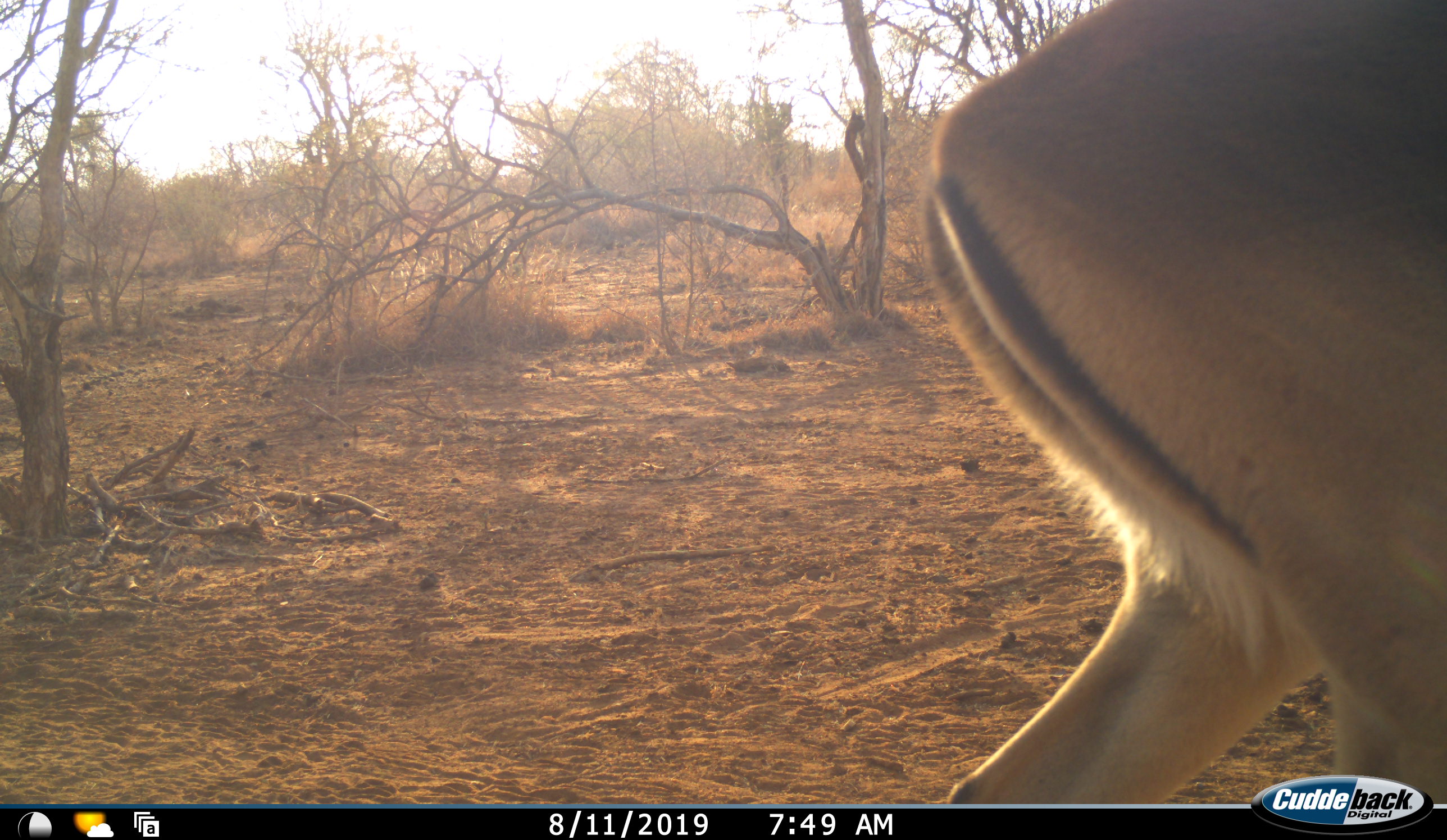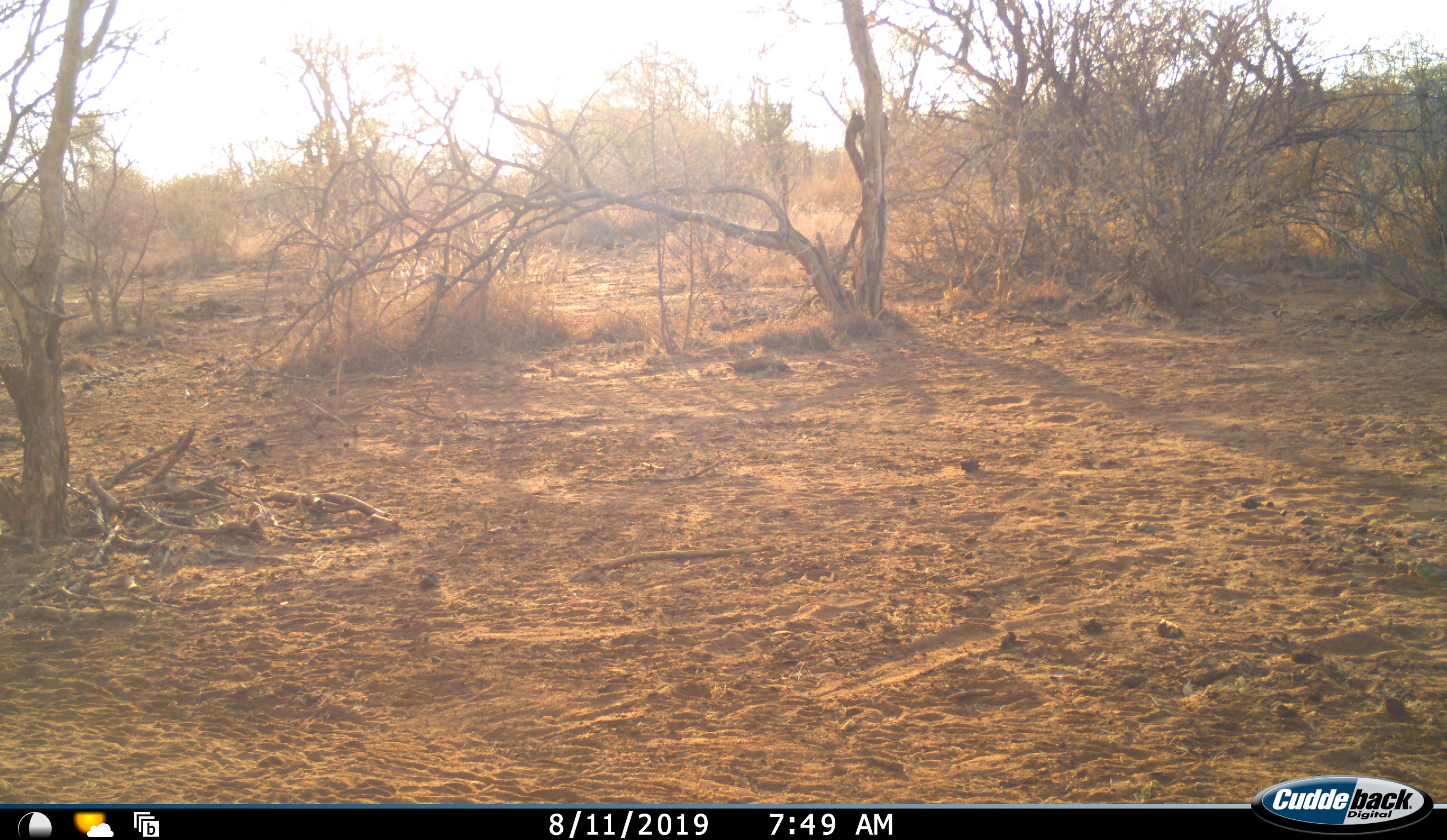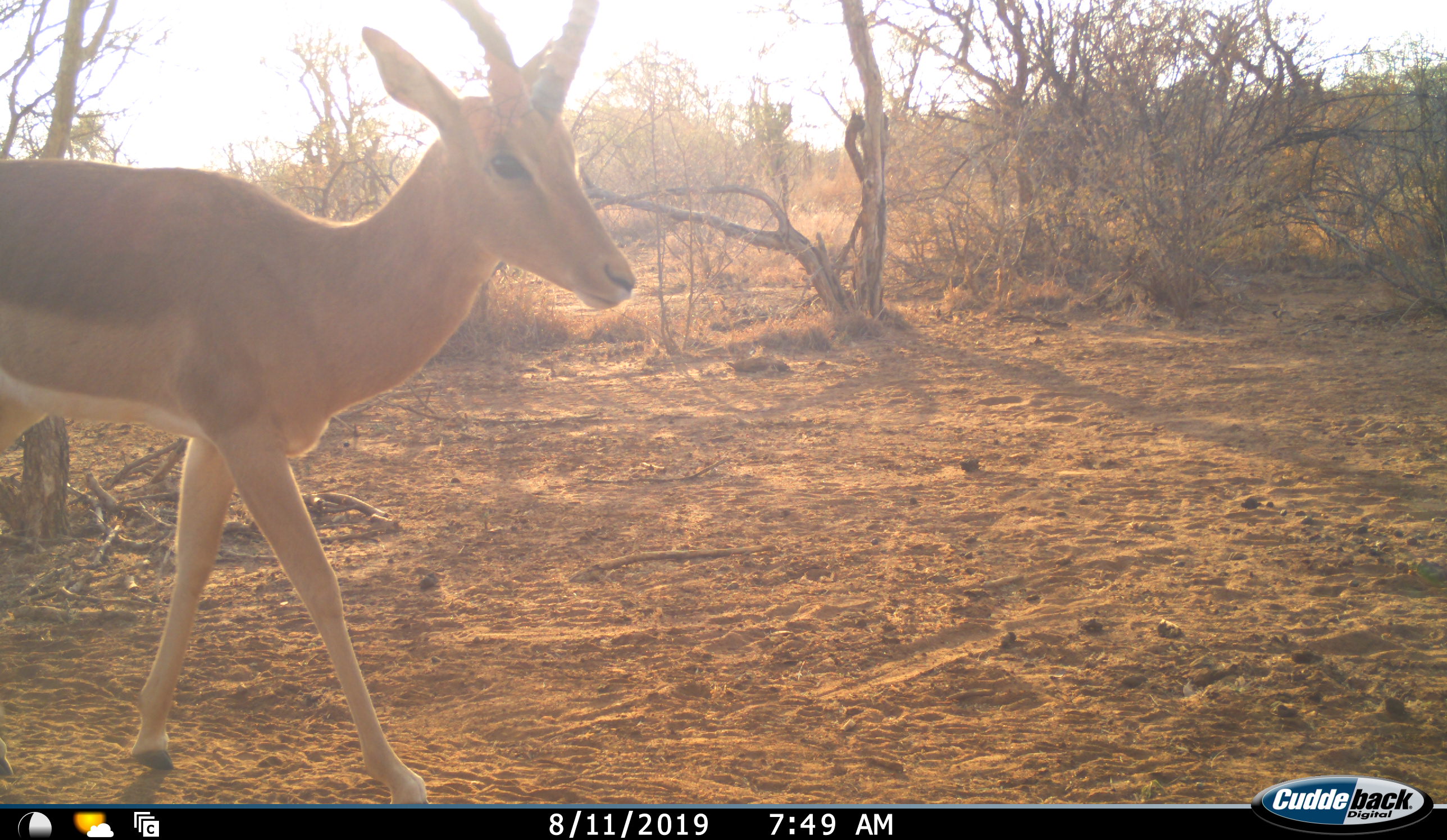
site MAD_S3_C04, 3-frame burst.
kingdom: Animalia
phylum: Chordata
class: Mammalia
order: Artiodactyla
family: Bovidae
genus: Aepyceros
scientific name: Aepyceros melampus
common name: impala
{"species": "impala (Aepyceros melampus)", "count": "2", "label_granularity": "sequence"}